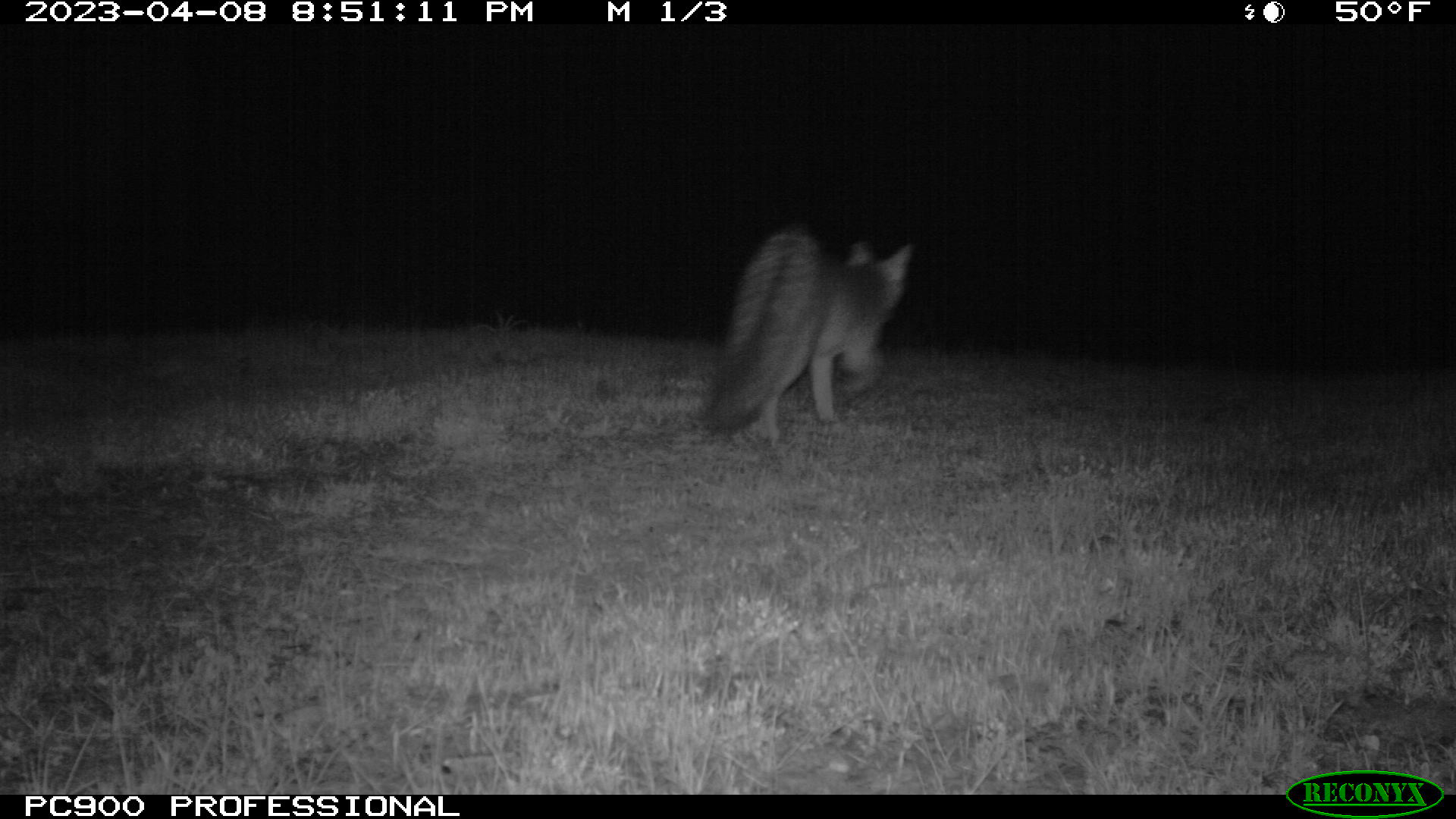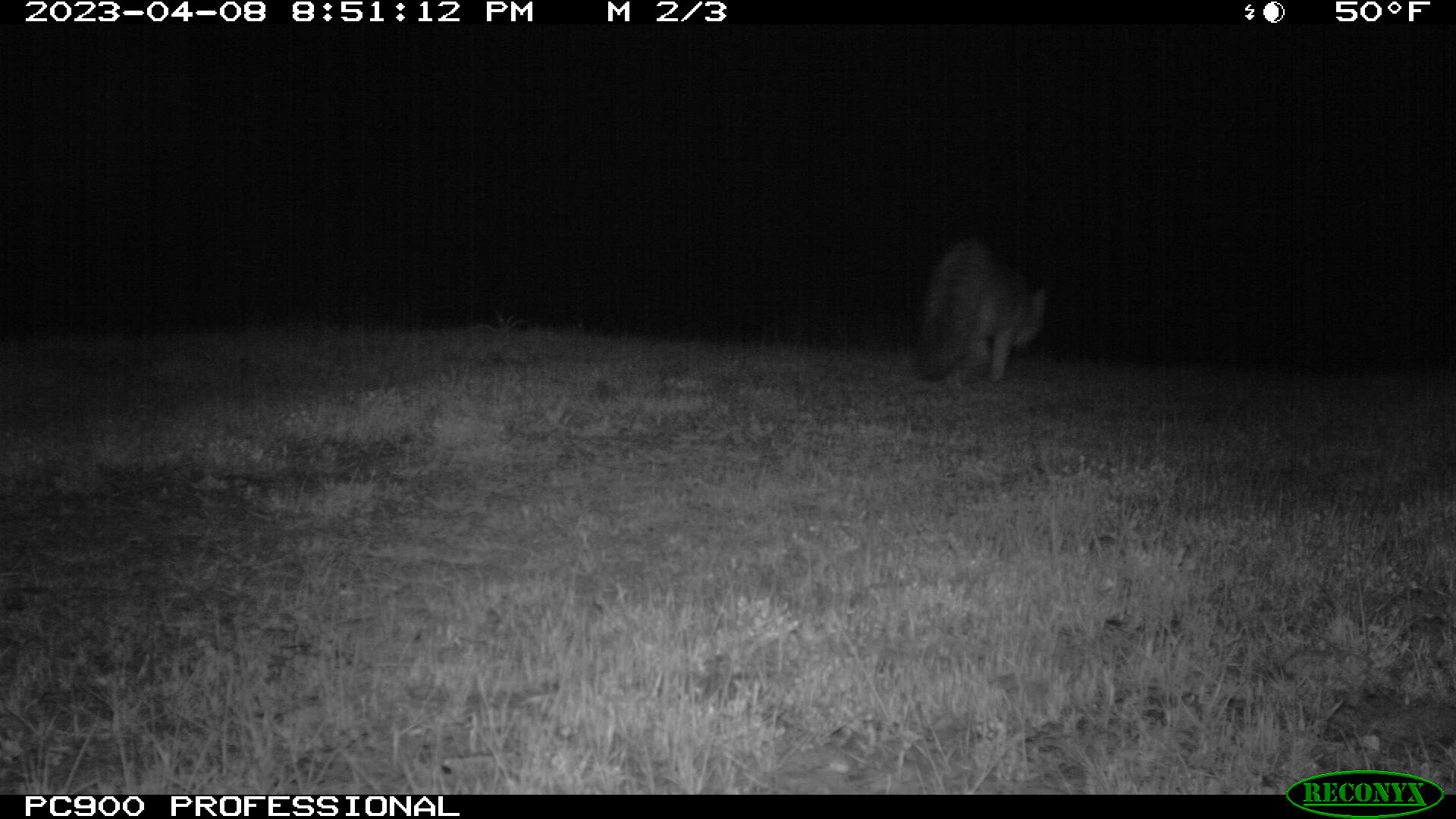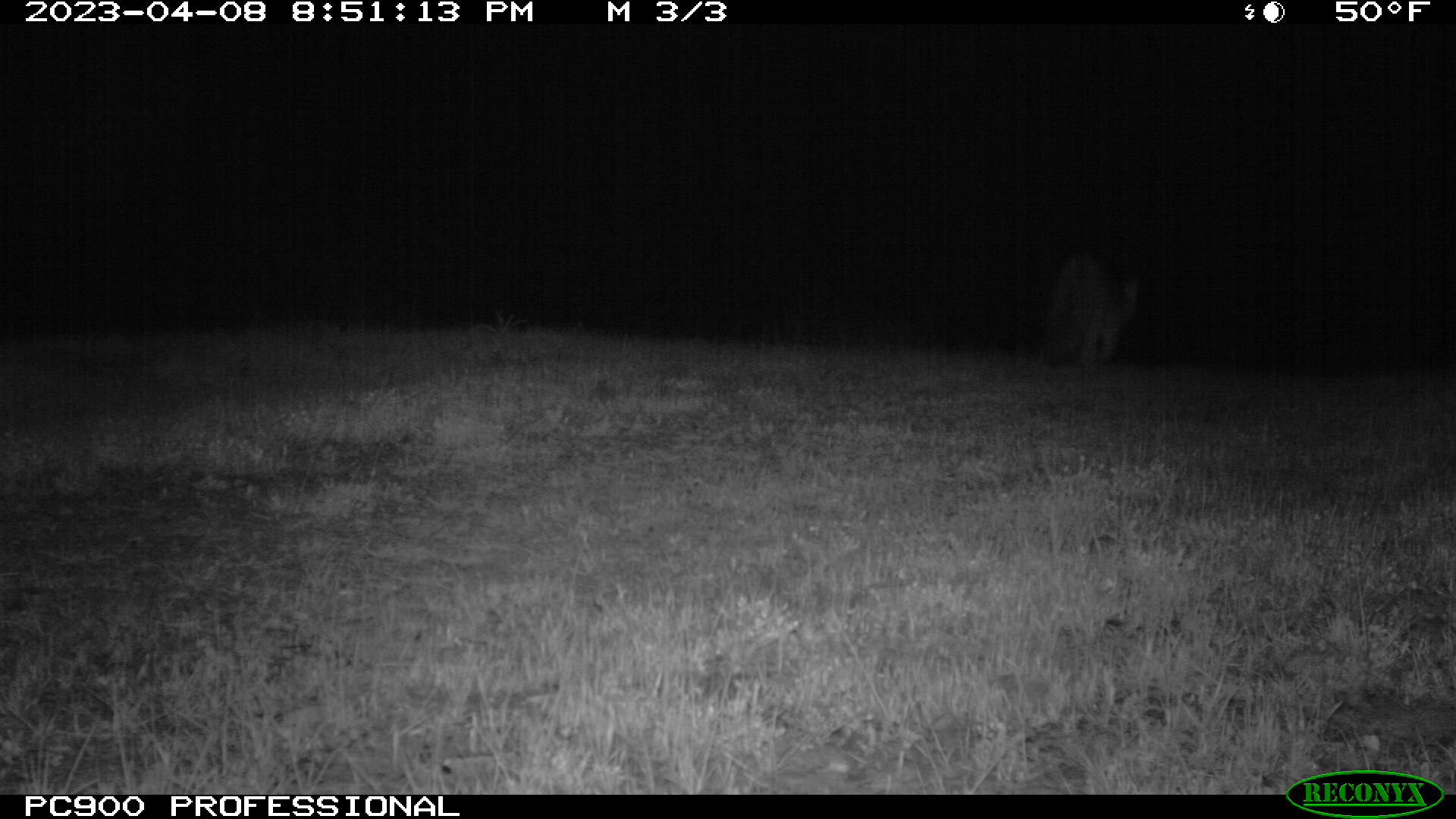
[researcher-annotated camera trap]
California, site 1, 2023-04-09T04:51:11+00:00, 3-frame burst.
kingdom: Animalia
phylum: Chordata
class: Mammalia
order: Carnivora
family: Canidae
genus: Urocyon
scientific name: Urocyon cinereoargenteus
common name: gray fox